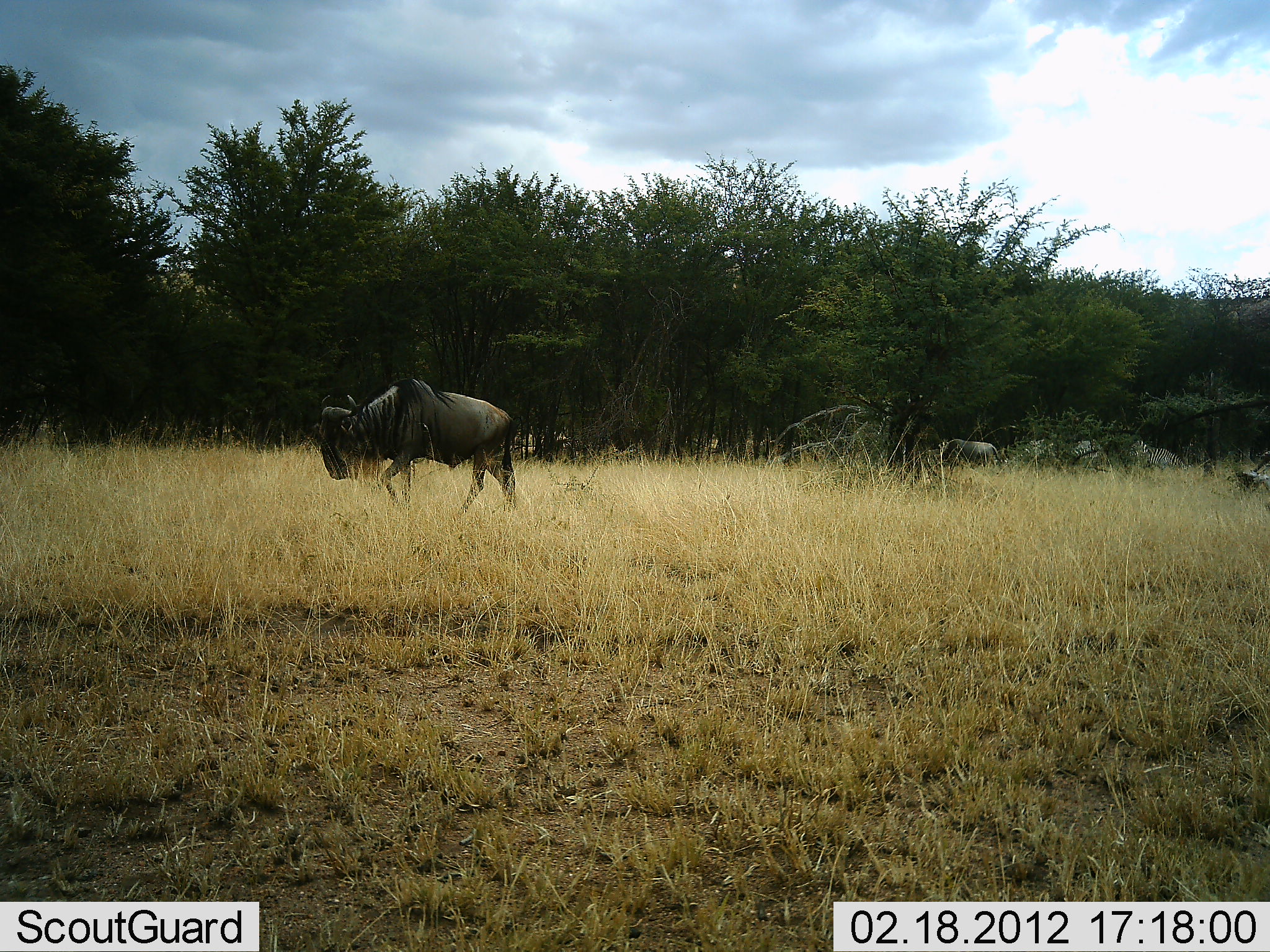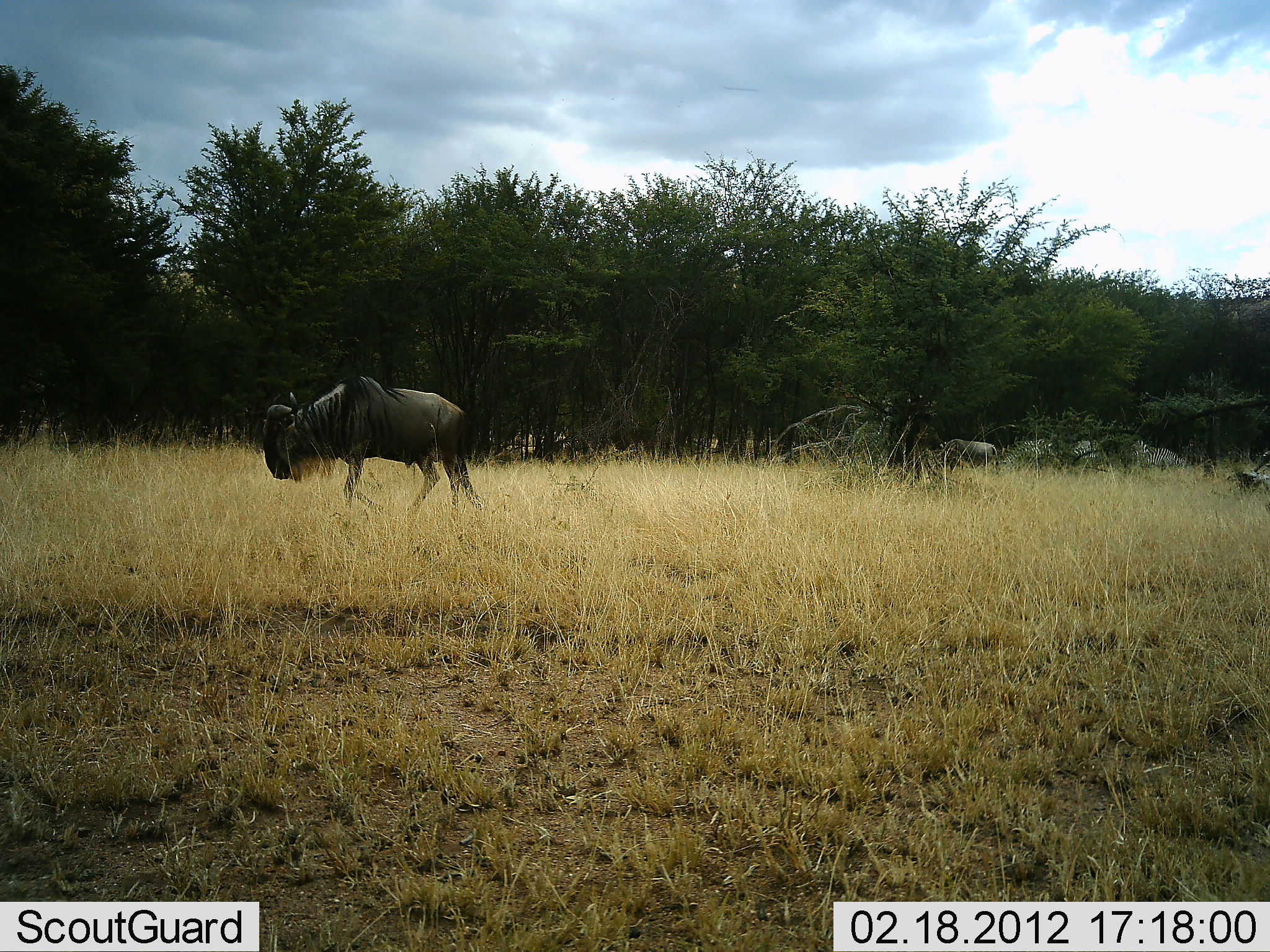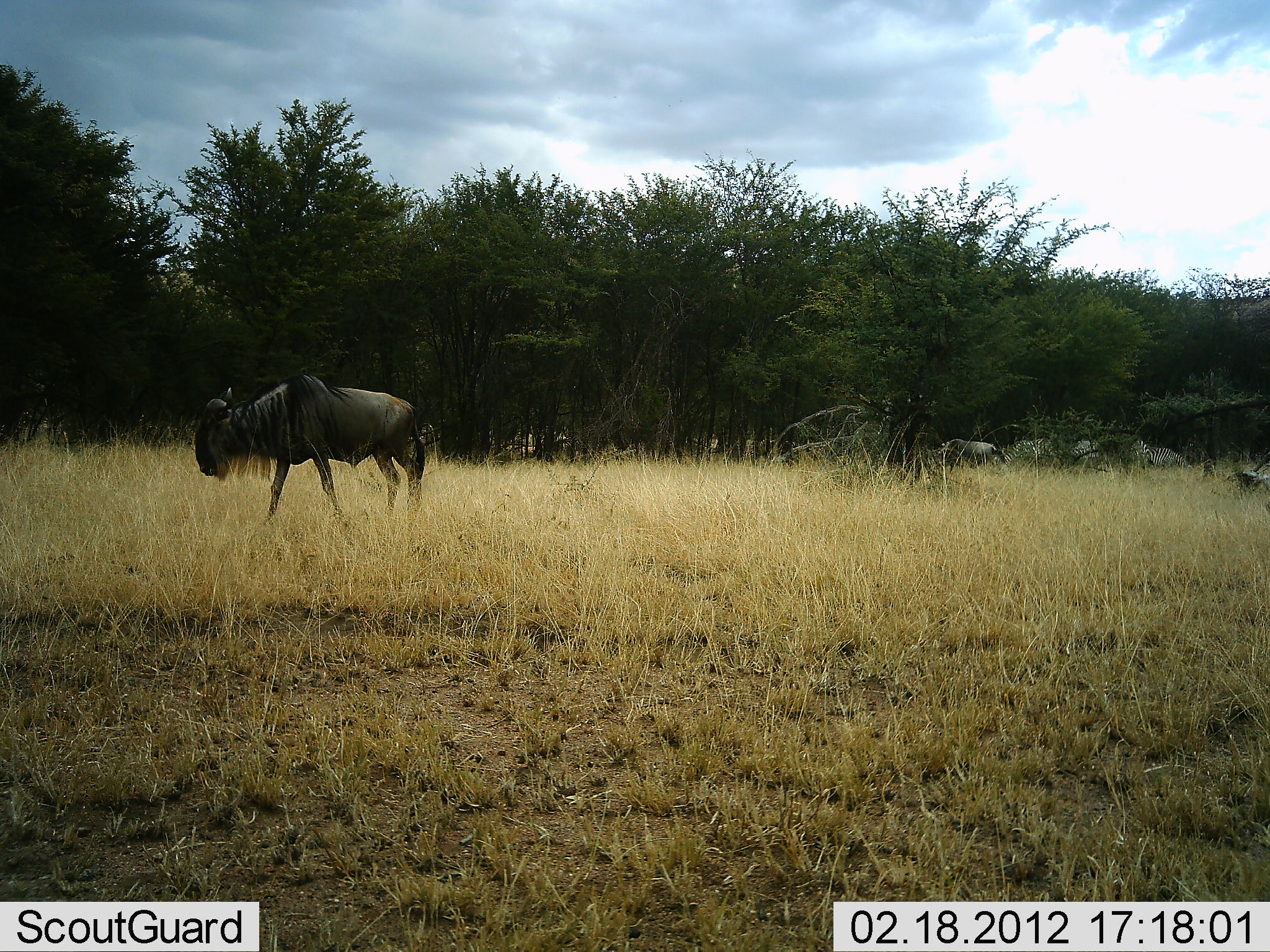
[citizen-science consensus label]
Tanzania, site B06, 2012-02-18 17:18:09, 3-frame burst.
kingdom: Animalia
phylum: Chordata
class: Mammalia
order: Artiodactyla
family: Bovidae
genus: Connochaetes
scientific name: Connochaetes taurinus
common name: blue wildebeest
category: wildebeest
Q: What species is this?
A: Wildebeest (blue wildebeest) (Connochaetes taurinus).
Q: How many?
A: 1.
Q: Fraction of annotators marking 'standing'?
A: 22%.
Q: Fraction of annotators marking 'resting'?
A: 4%.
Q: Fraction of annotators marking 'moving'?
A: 96%.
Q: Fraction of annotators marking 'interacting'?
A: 0%.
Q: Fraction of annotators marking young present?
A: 0%.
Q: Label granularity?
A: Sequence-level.